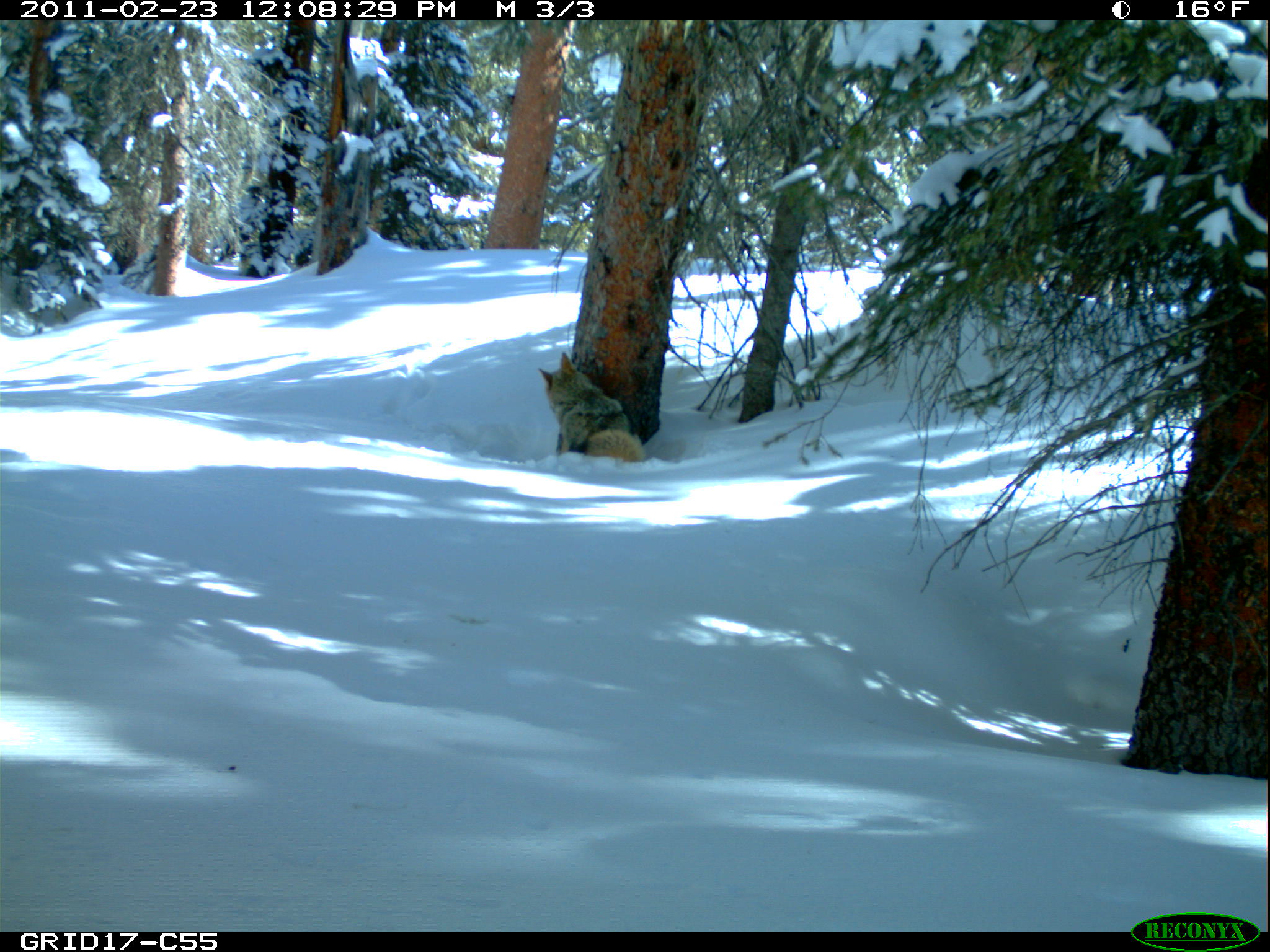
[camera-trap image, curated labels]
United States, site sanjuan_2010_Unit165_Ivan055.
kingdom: Animalia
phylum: Chordata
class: Mammalia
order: Carnivora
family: Canidae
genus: Canis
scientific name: Canis latrans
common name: coyote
Canis latrans (coyote).